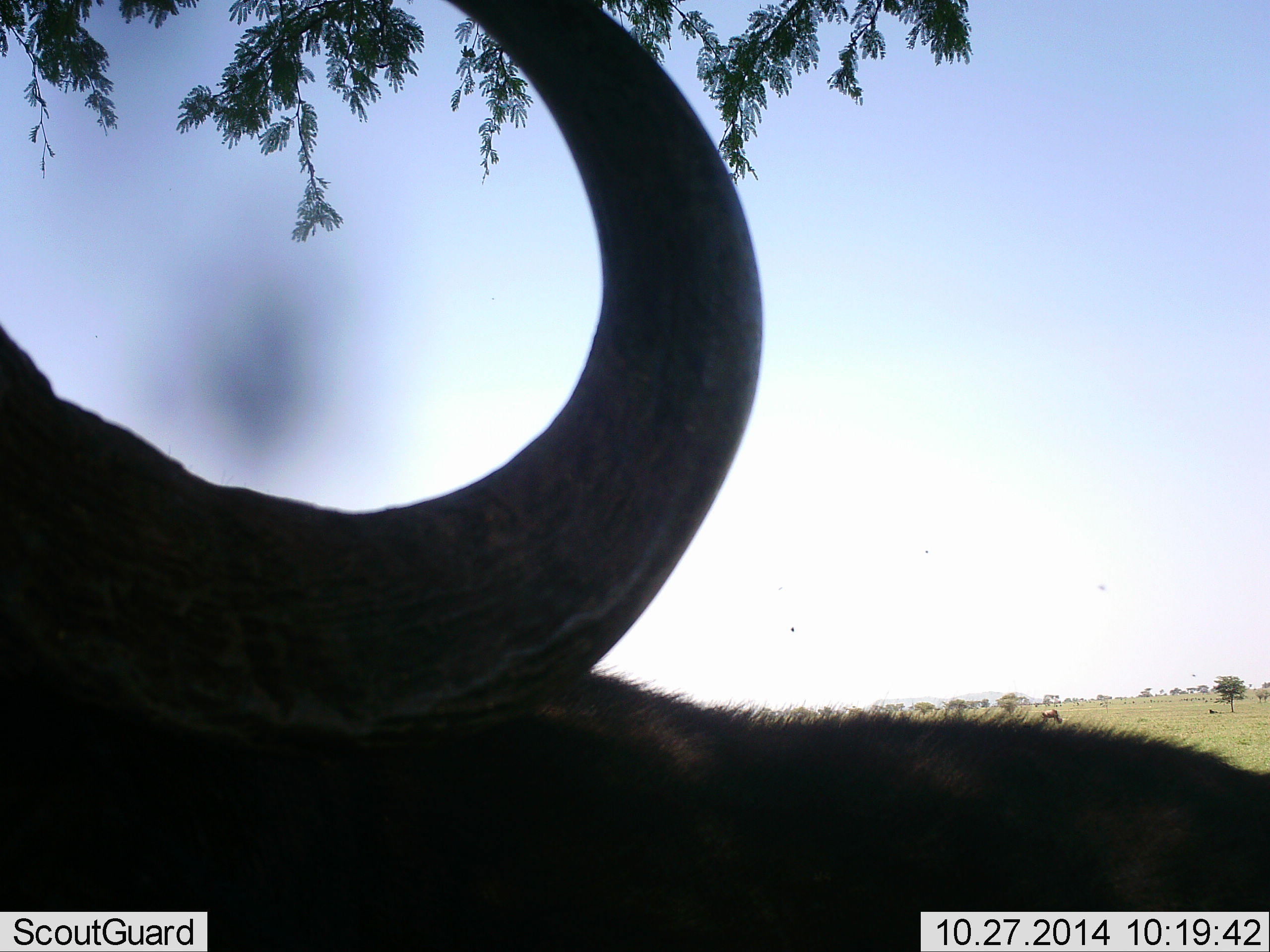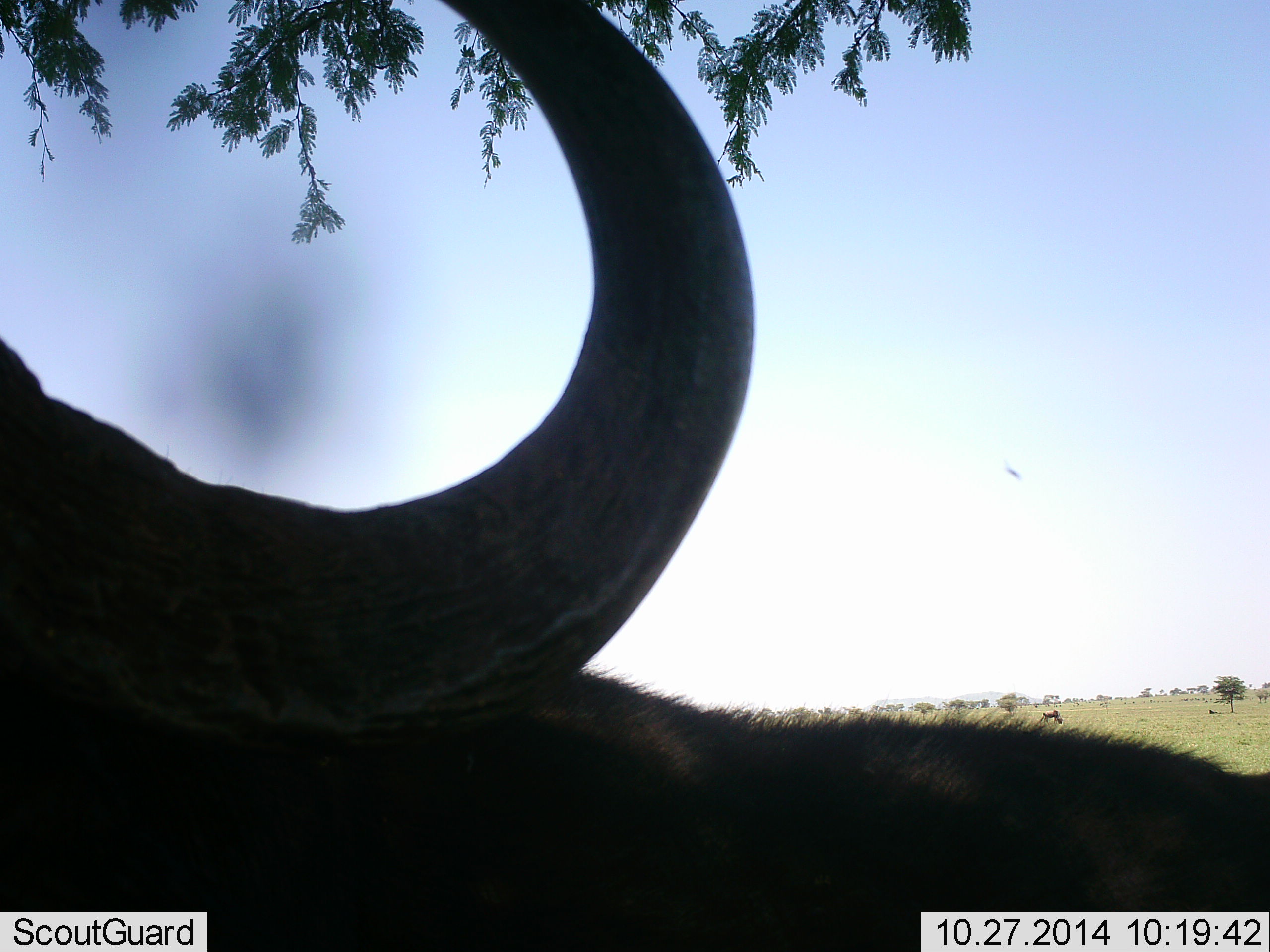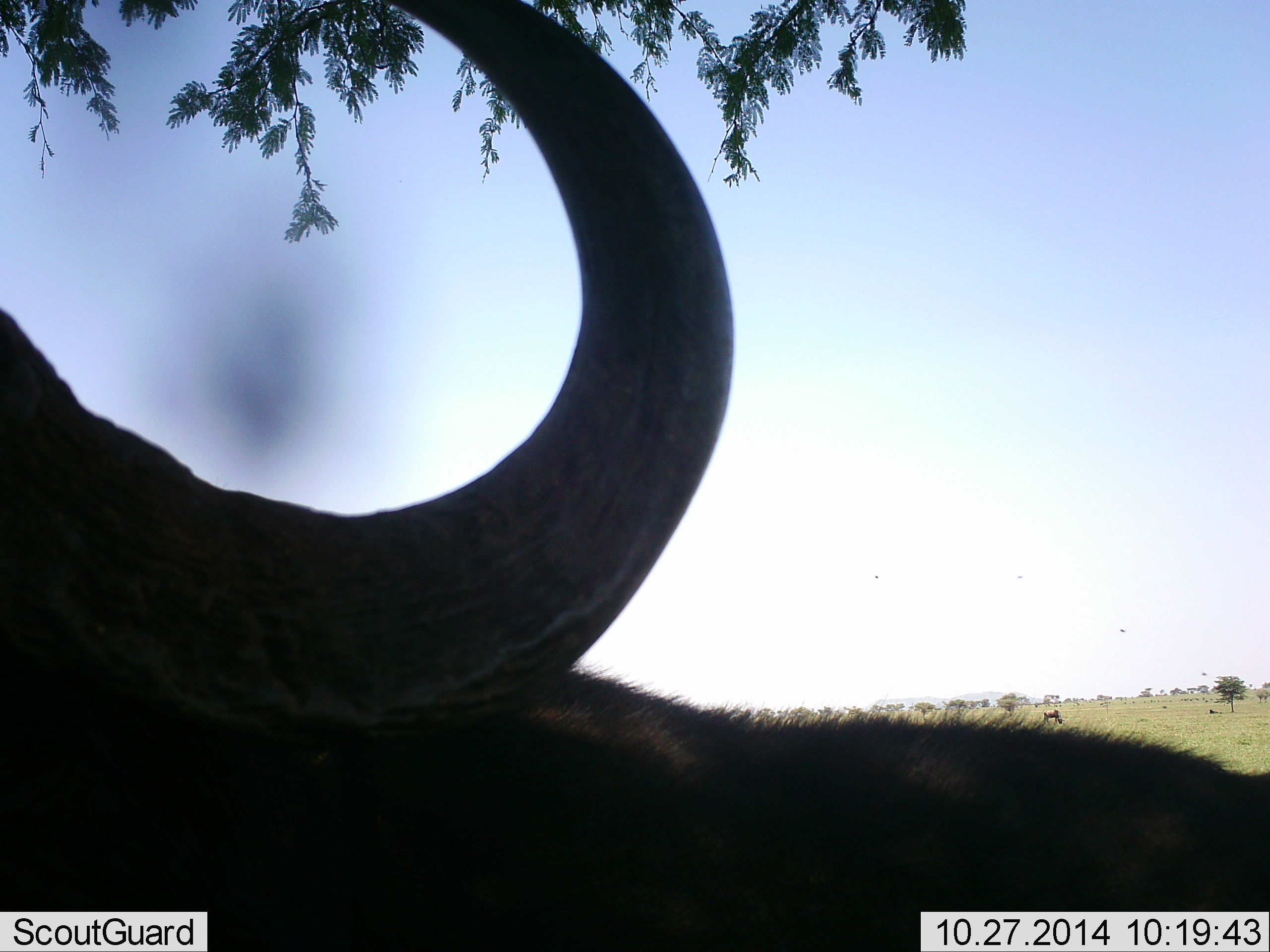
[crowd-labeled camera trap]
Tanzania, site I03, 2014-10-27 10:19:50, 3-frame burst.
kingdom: Animalia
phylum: Chordata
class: Mammalia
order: Artiodactyla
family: Bovidae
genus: Connochaetes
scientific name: Connochaetes taurinus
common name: blue wildebeest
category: wildebeest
Wildebeest (blue wildebeest) (Connochaetes taurinus), count 2. Behavior (volunteer vote fractions): standing 82%, resting 9%, moving 9%, interacting 0%. Young present (vote fraction): 0%. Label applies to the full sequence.